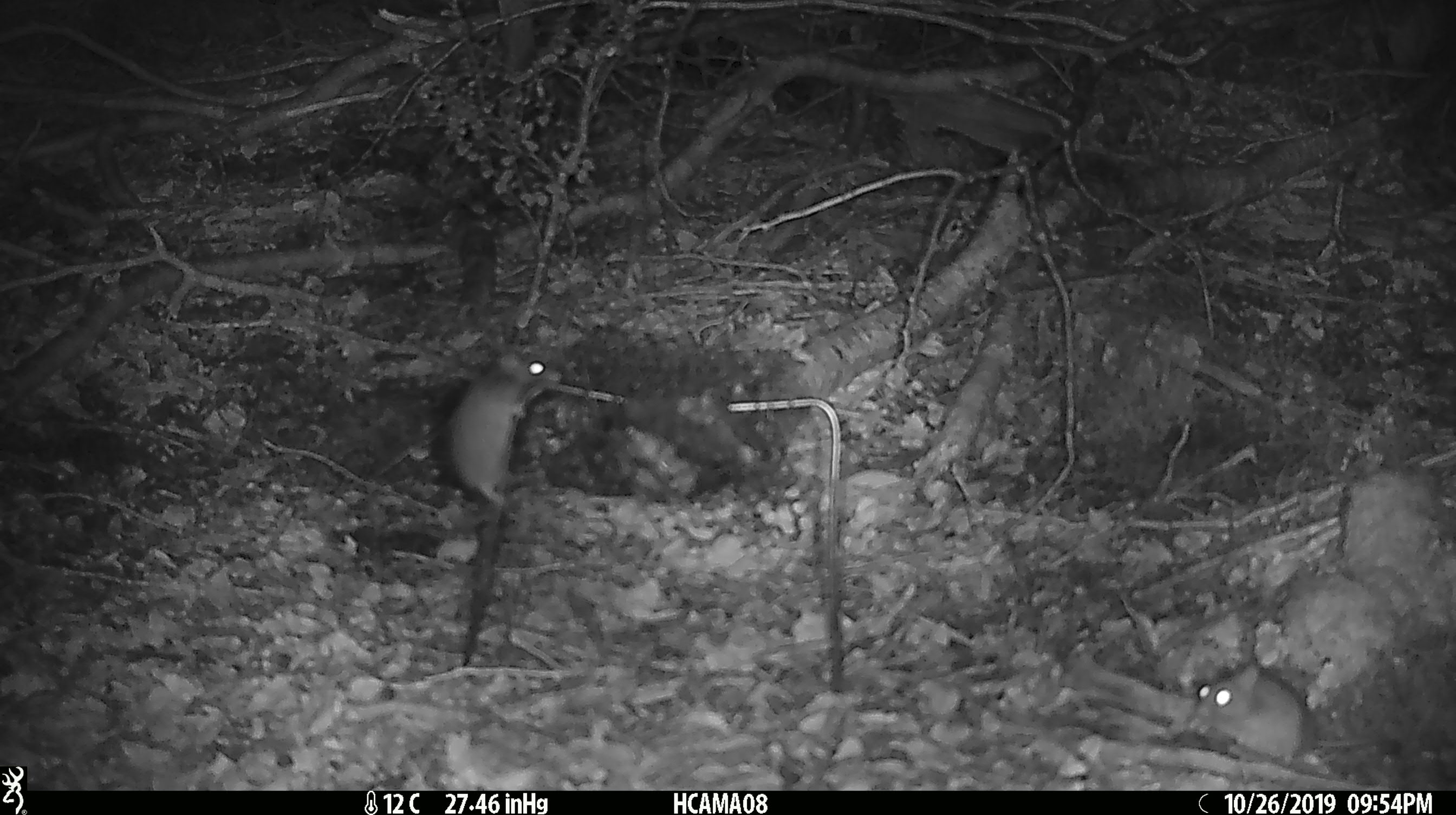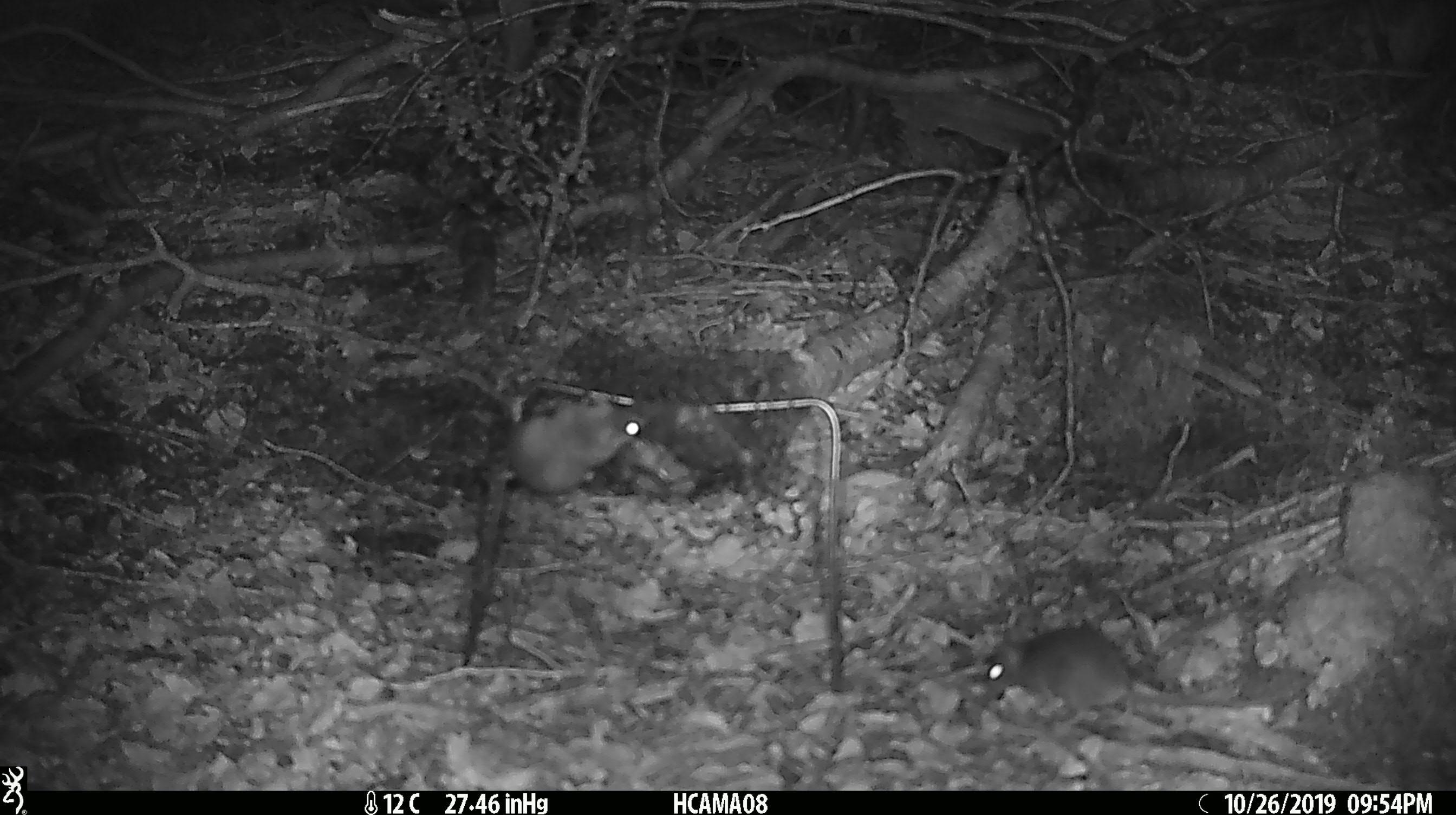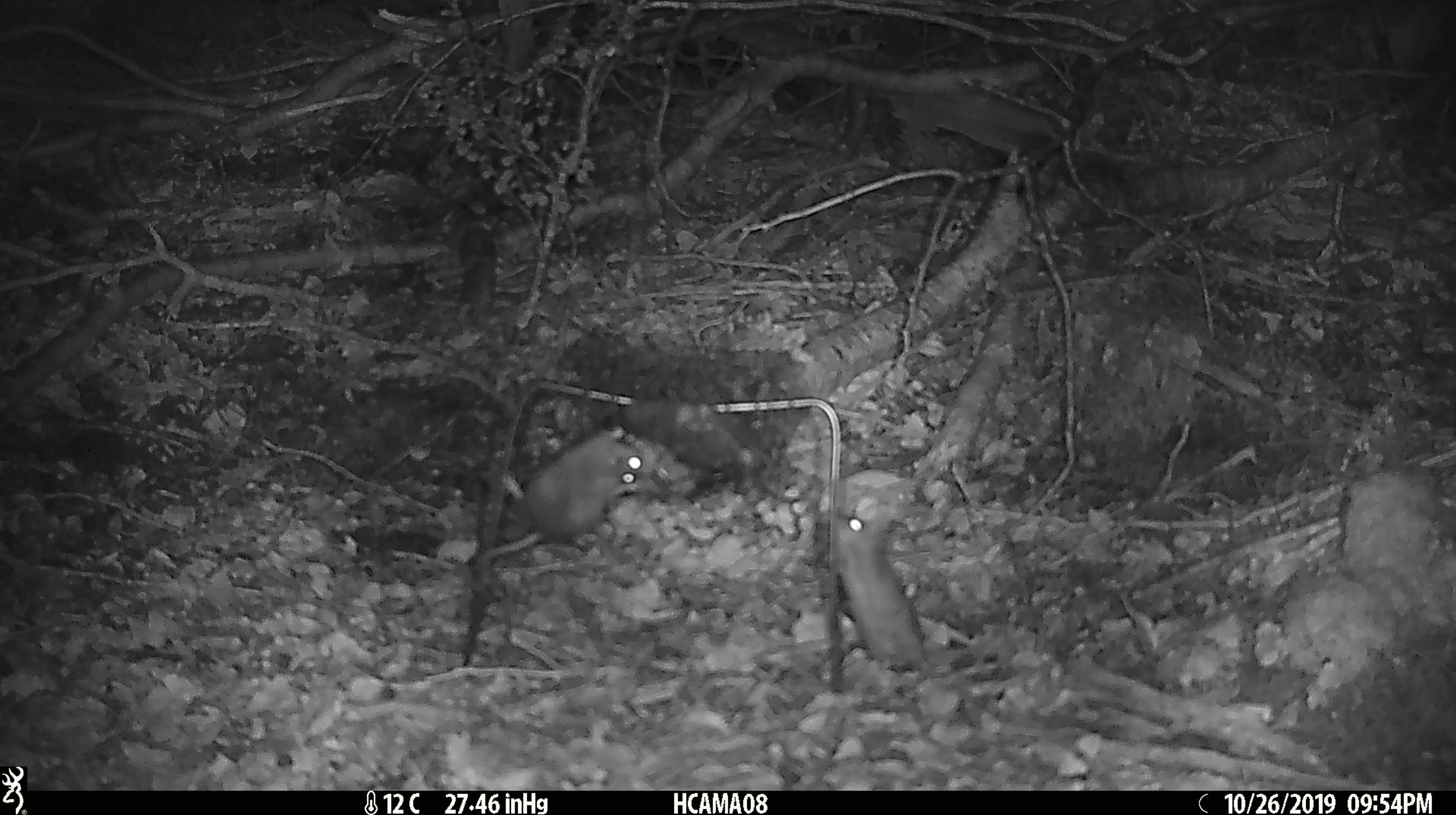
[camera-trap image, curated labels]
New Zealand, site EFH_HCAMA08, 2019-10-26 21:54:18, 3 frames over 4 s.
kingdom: Animalia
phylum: Chordata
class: Mammalia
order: Rodentia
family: Muridae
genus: Mus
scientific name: Mus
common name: mouse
Mouse (Mus).